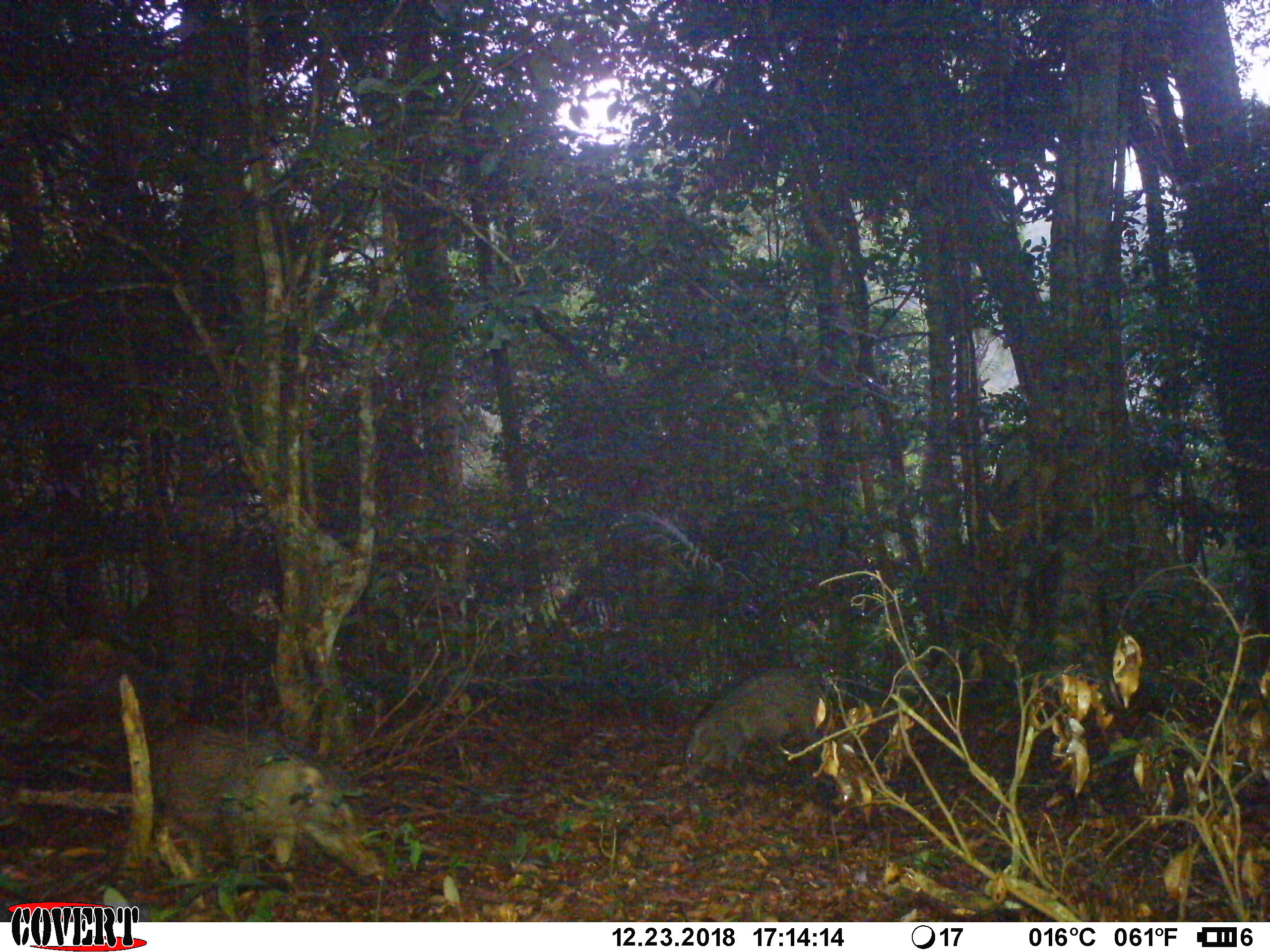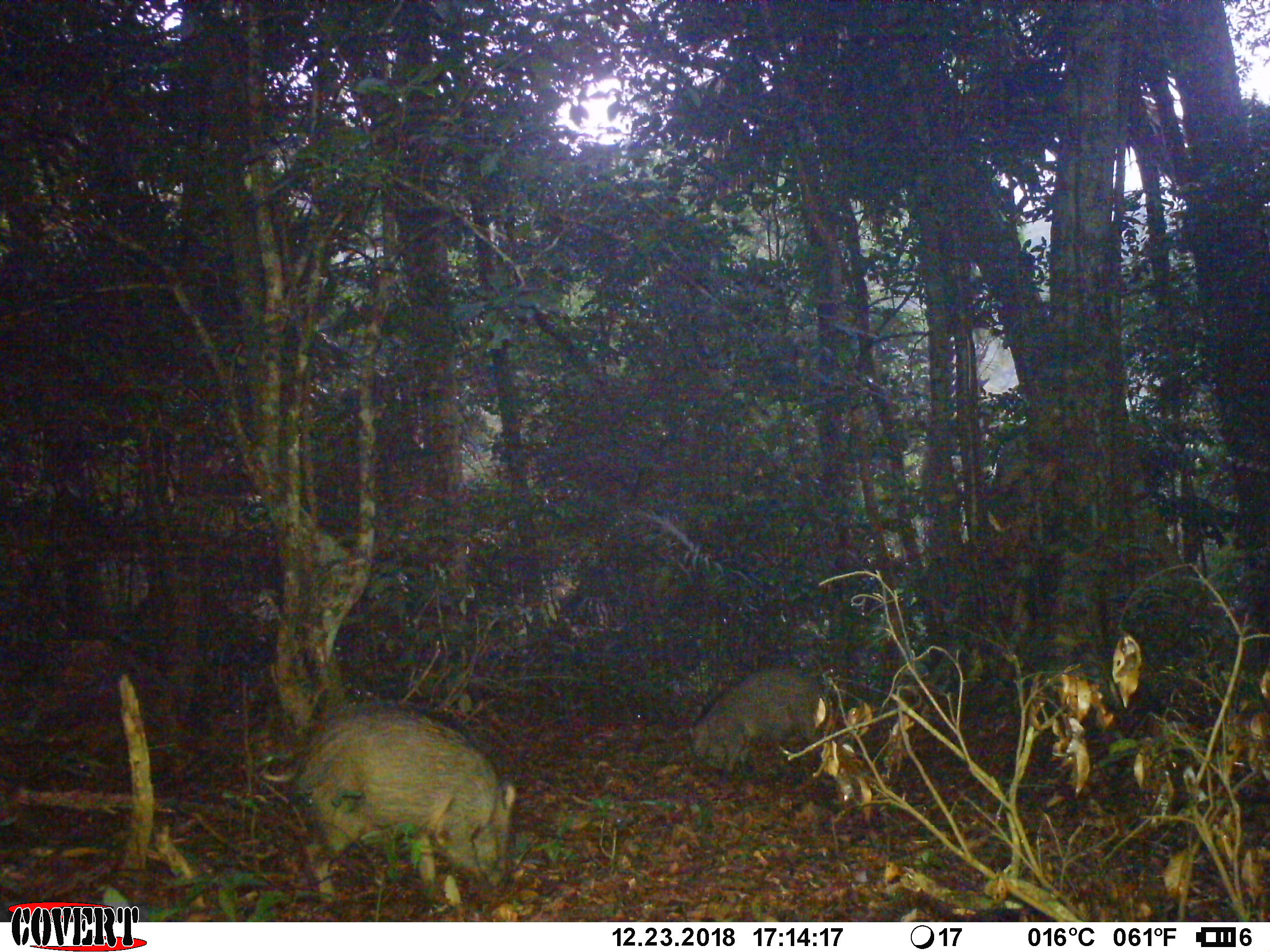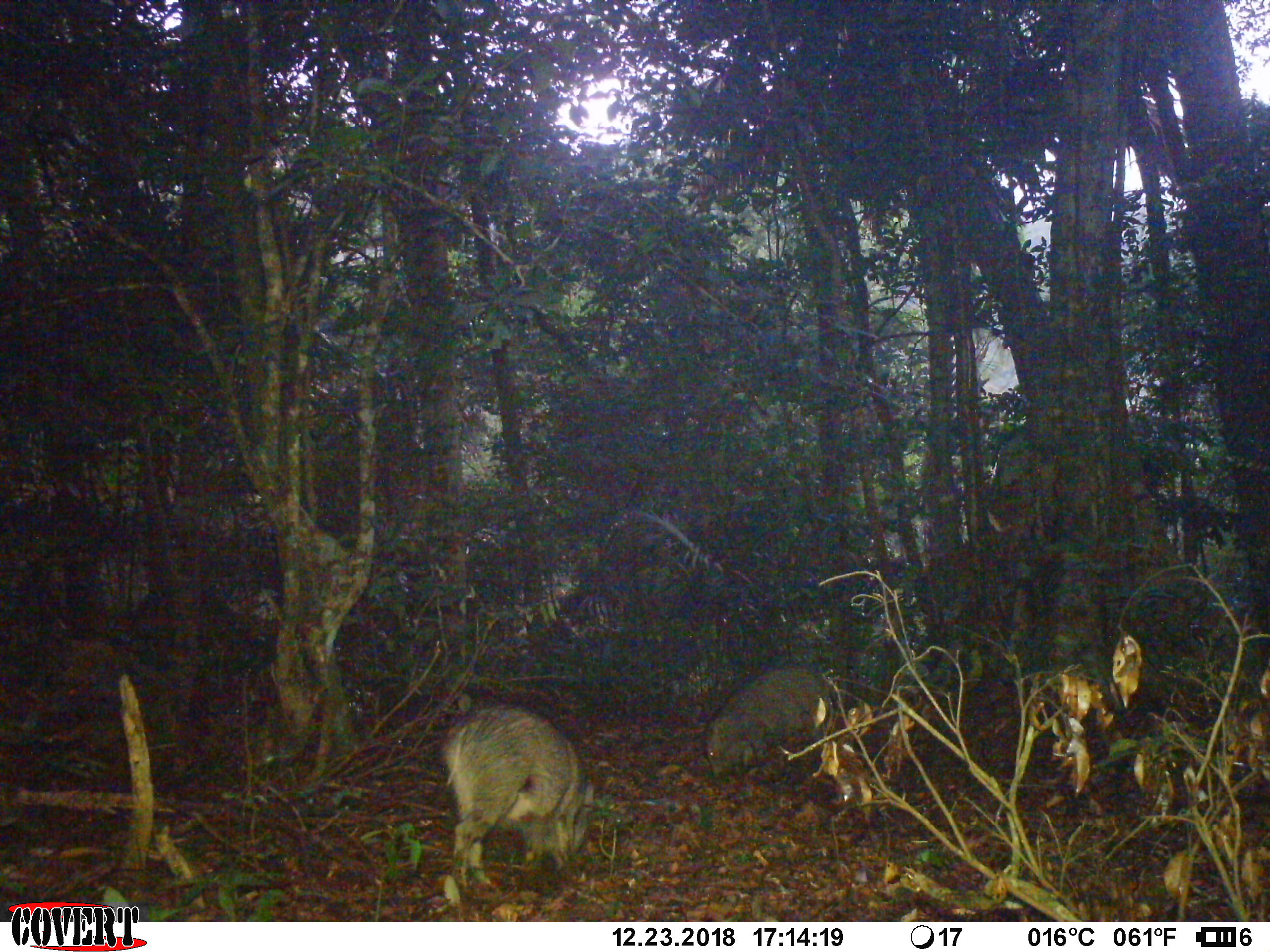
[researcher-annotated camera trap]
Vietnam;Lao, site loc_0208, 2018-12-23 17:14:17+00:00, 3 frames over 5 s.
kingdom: Animalia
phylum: Chordata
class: Mammalia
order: Artiodactyla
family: Suidae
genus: Sus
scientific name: Sus scrofa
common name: eurasian wild pig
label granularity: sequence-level